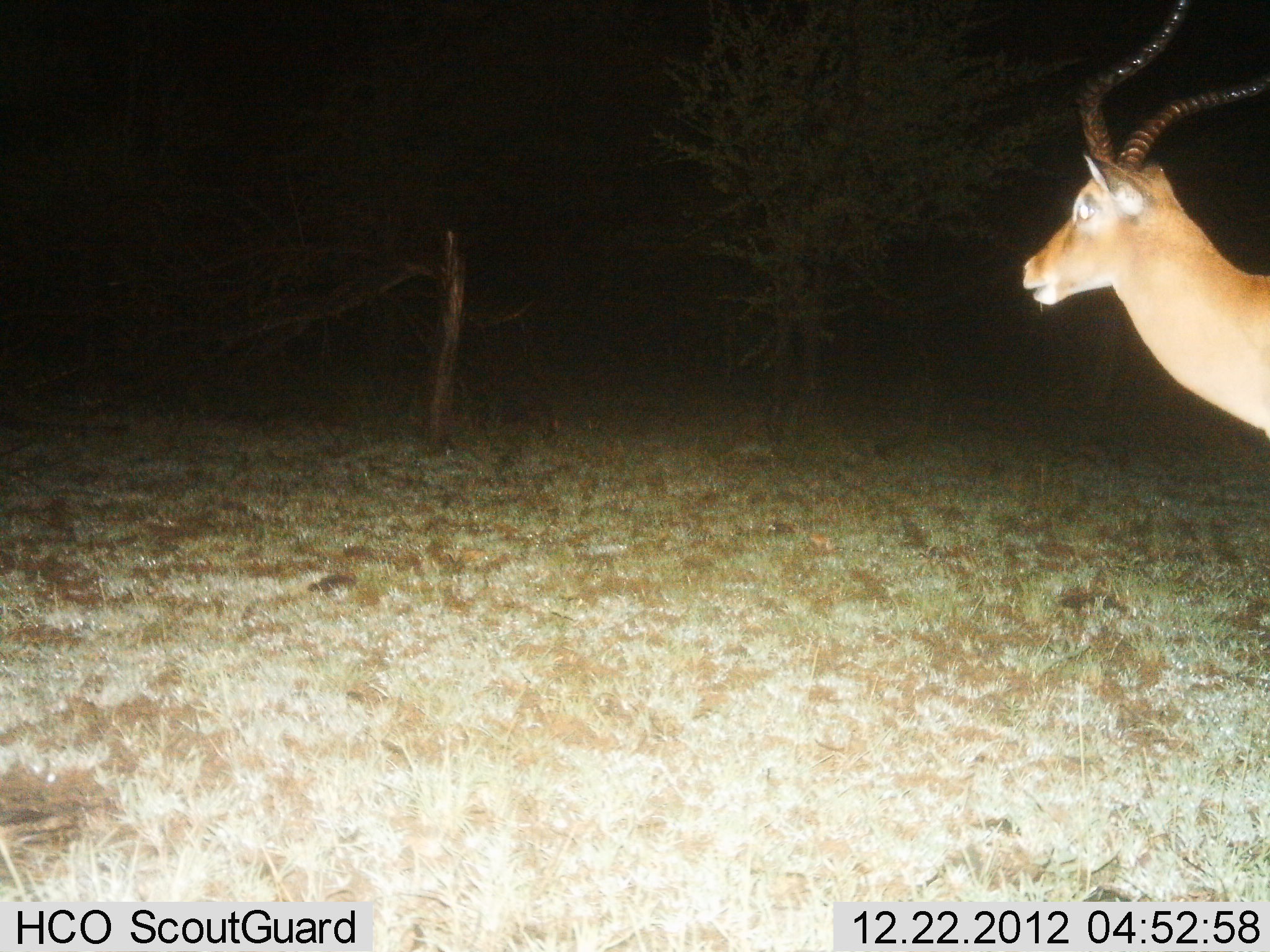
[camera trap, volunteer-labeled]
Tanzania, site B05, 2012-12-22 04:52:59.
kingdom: Animalia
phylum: Chordata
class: Mammalia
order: Artiodactyla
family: Bovidae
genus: Aepyceros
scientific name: Aepyceros melampus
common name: impala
Impala (Aepyceros melampus), count 1. Behavior (volunteer vote fractions): standing 71%, resting 0%, moving 29%, interacting 0%. Young present (vote fraction): 0%. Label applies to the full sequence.